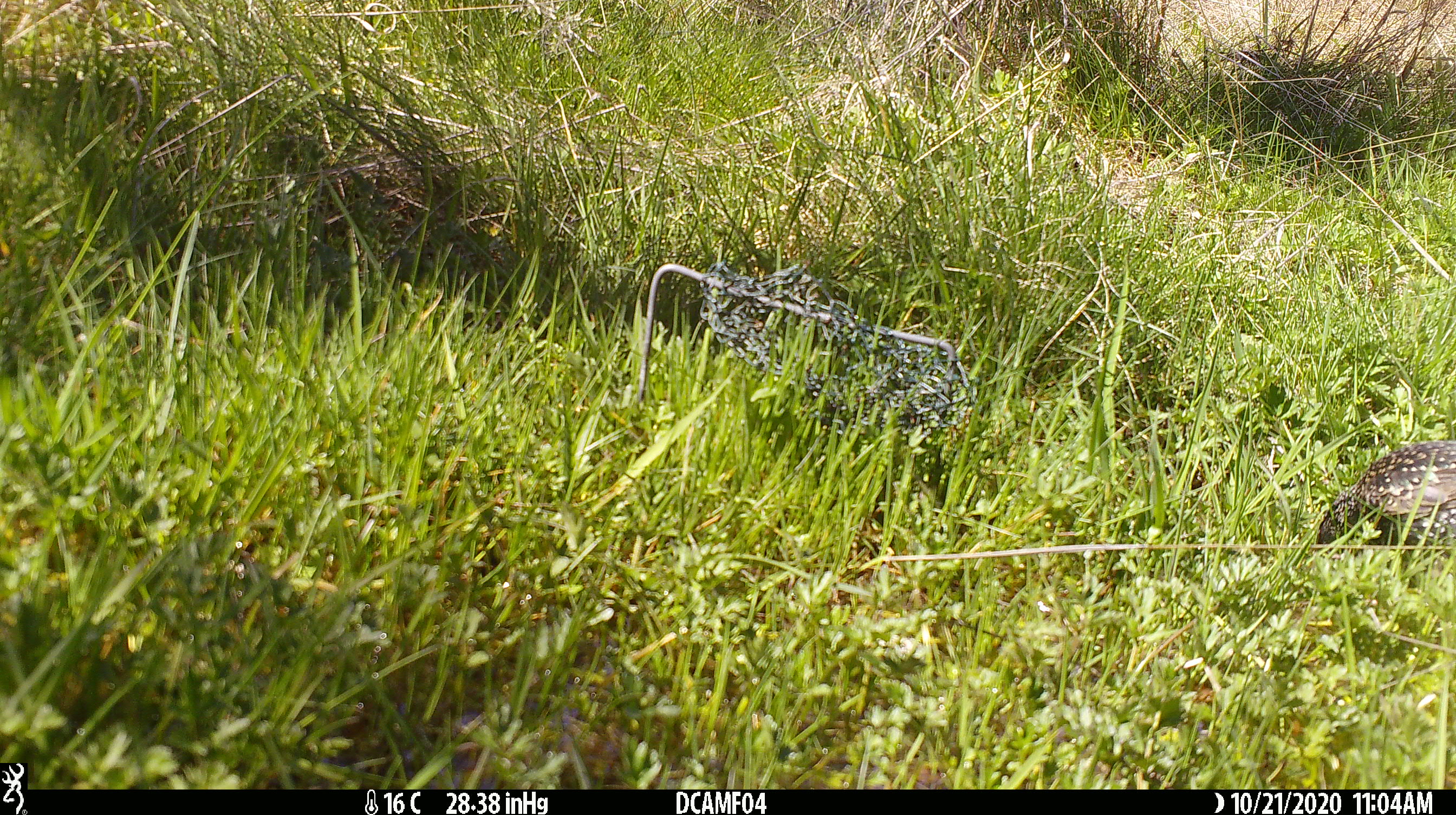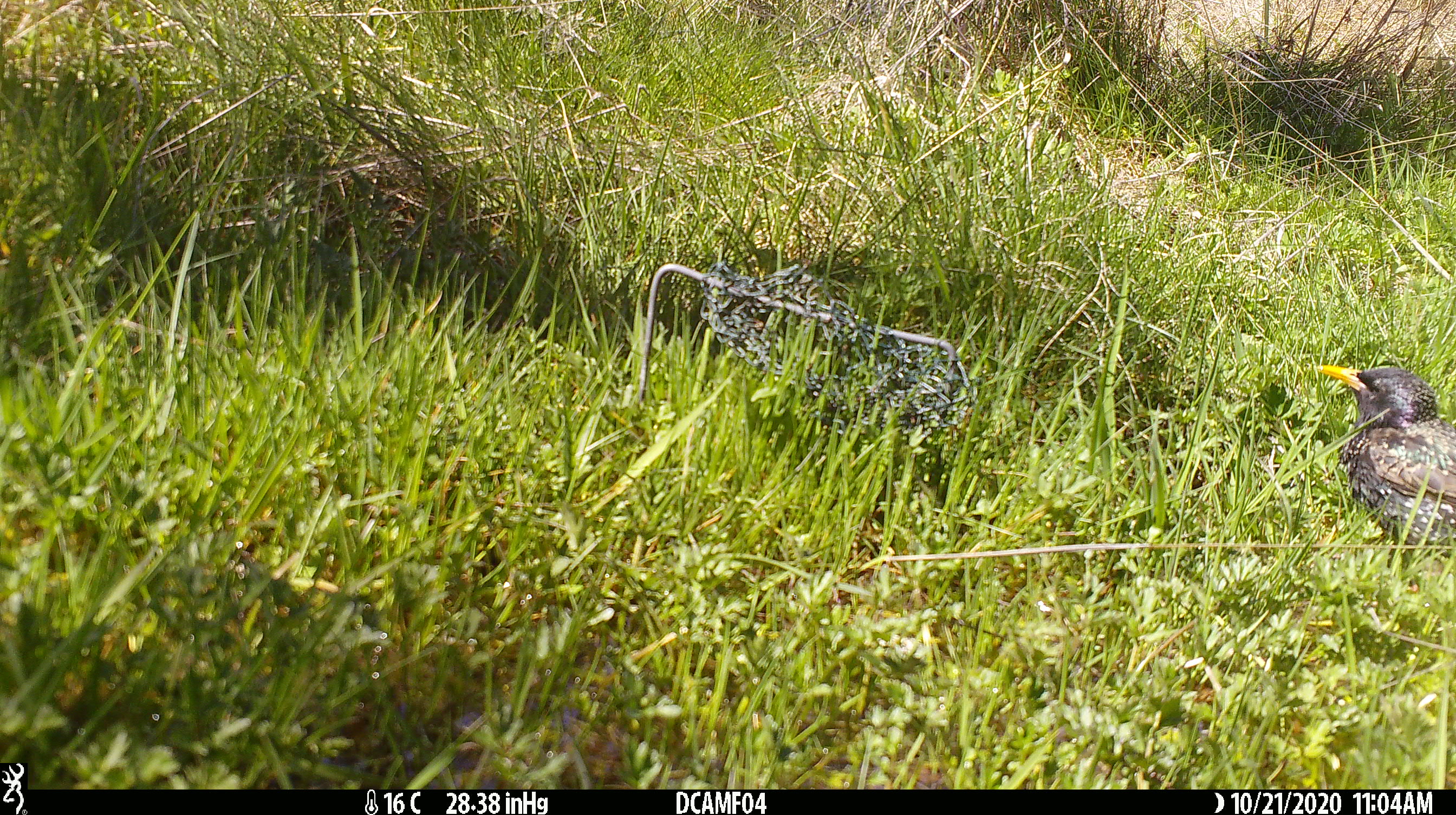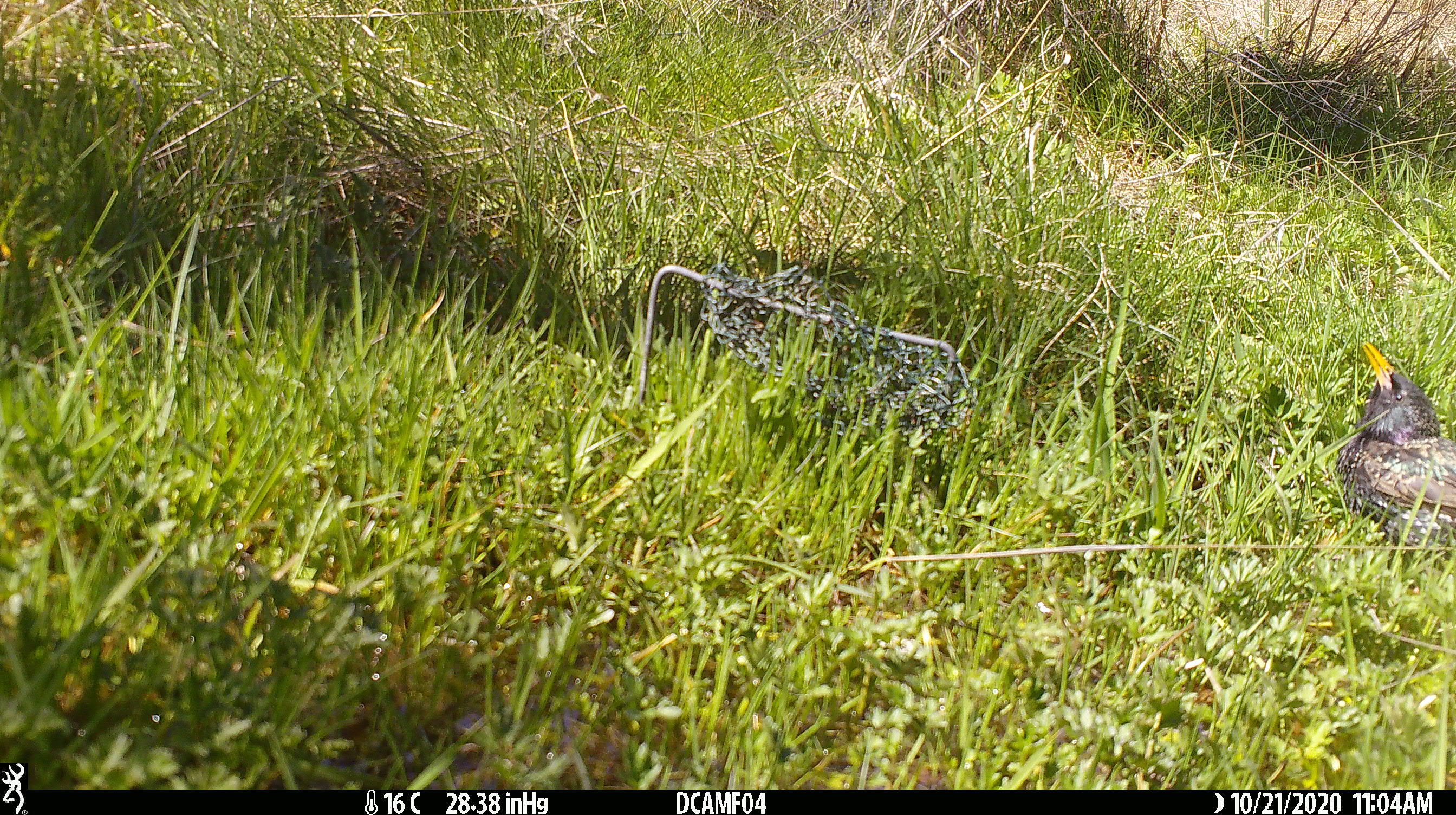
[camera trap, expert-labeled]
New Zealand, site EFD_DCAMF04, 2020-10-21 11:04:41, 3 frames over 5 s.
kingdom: Animalia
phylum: Chordata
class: Aves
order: Passeriformes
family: Sturnidae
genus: Sturnus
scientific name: Sturnus vulgaris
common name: european starling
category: starling